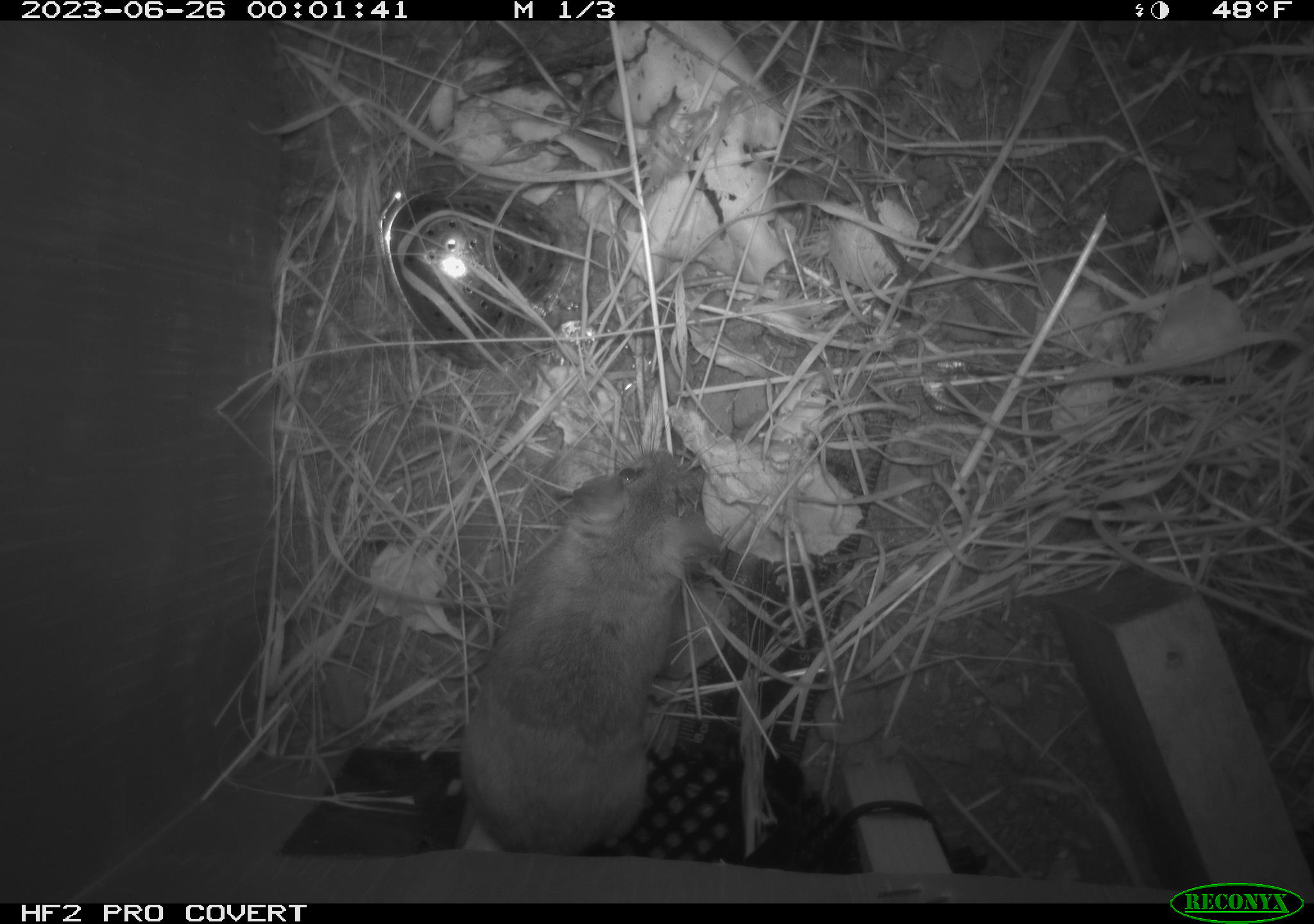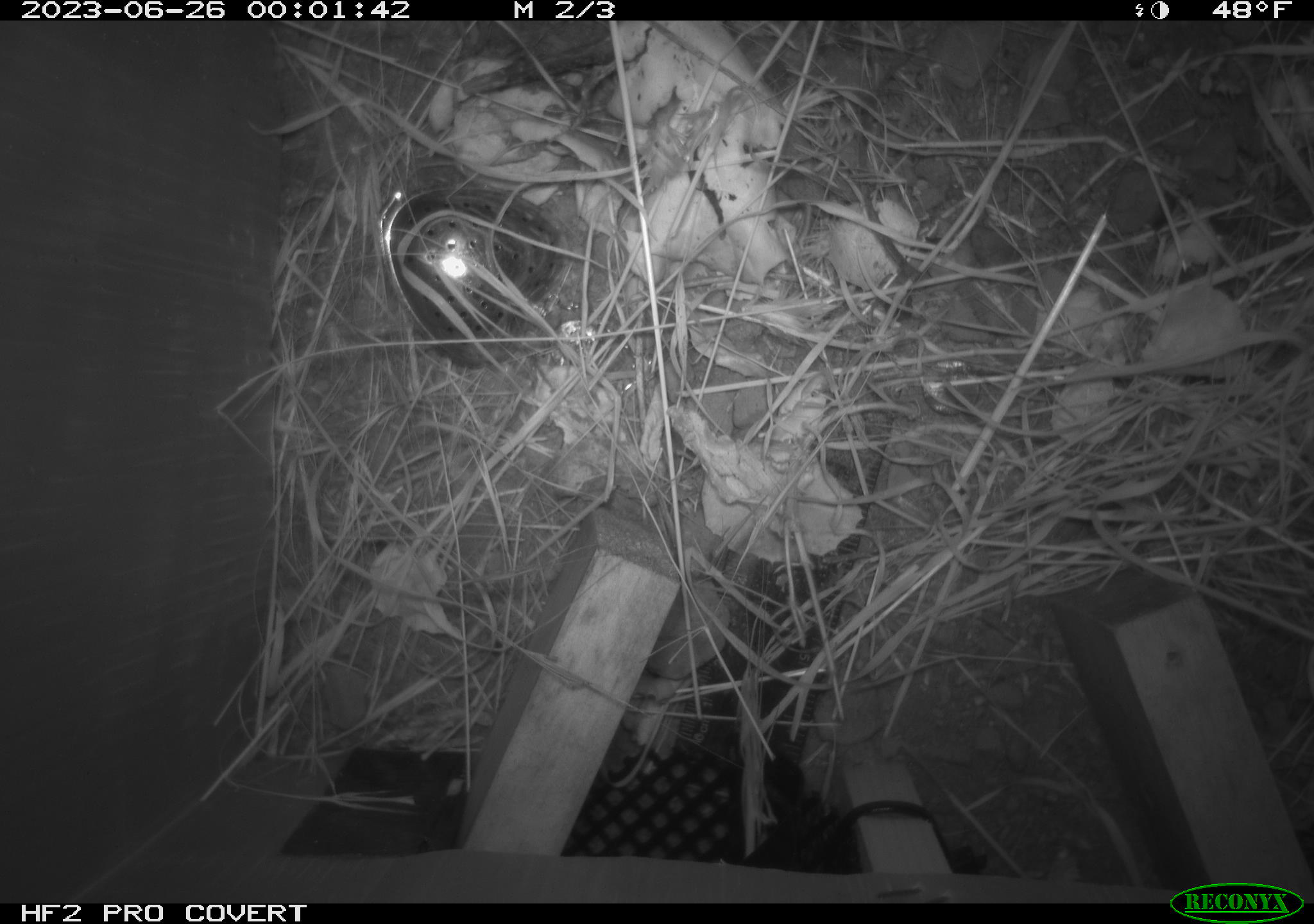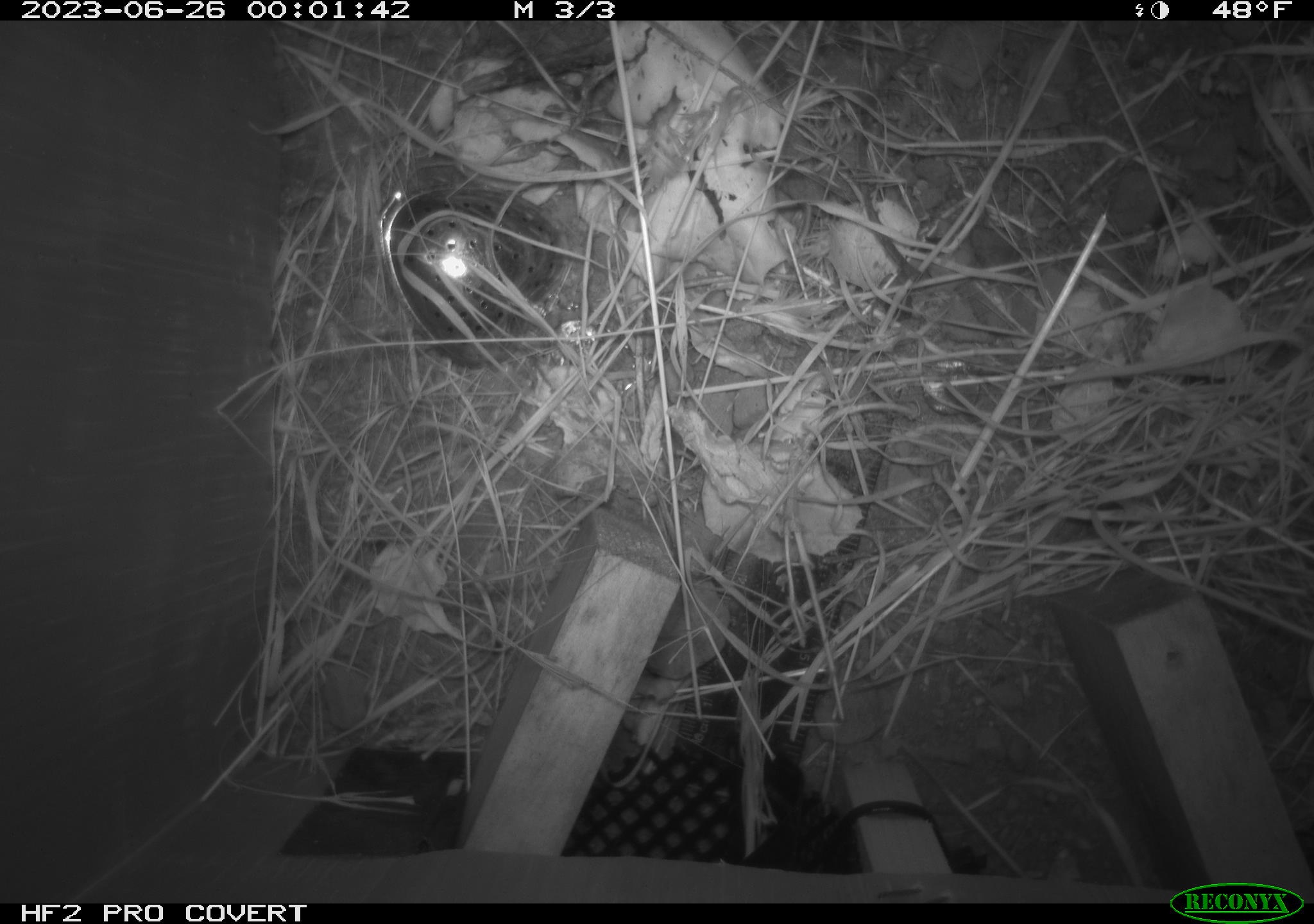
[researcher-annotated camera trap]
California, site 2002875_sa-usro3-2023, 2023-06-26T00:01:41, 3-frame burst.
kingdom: Animalia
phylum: Chordata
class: Mammalia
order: Rodentia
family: Cricetidae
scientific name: Arvicolinae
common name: voles, lemmings, and muskrats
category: arvicolinae subfamily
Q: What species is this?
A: Arvicolinae subfamily (voles, lemmings, and muskrats) (Arvicolinae).